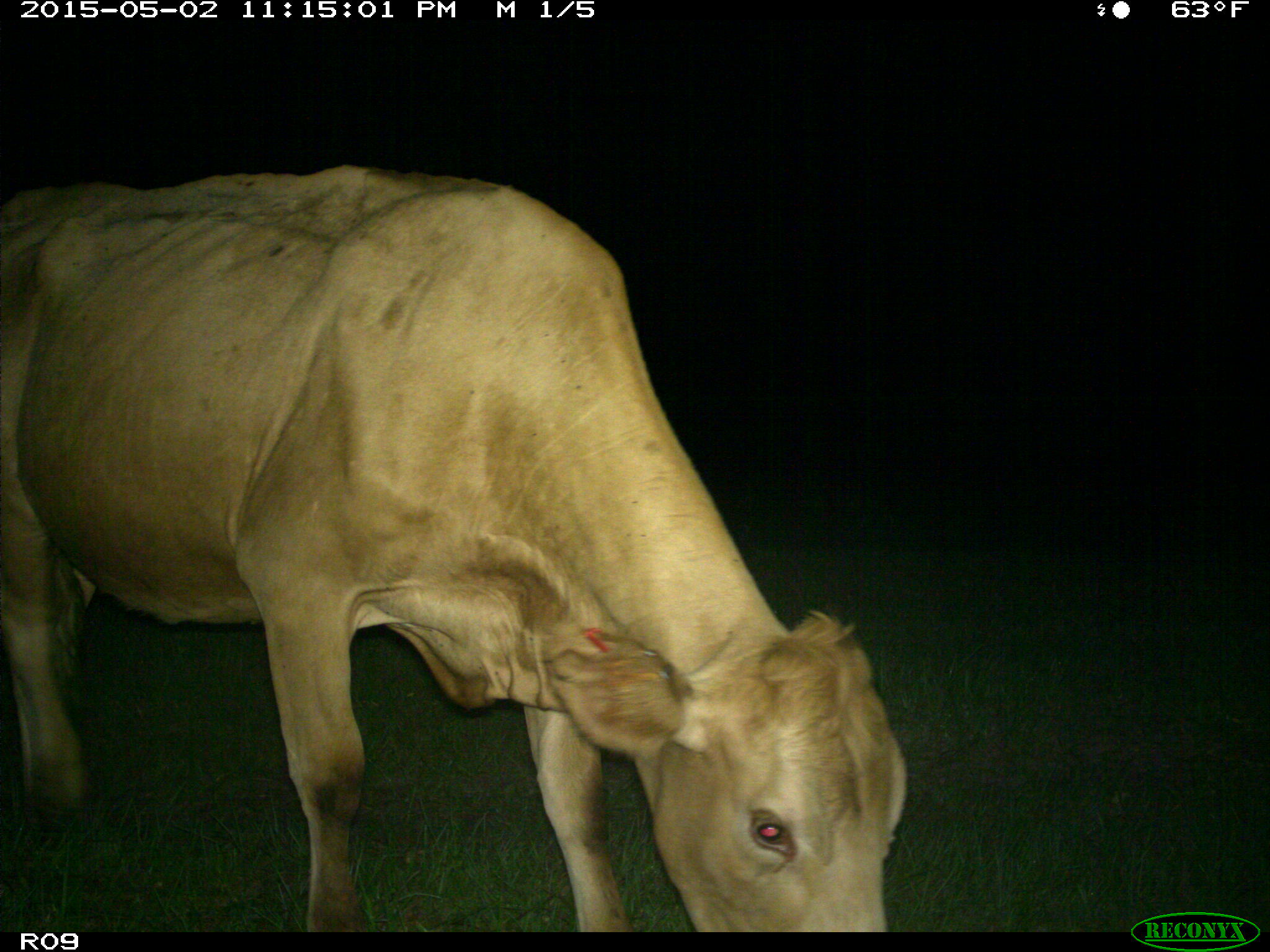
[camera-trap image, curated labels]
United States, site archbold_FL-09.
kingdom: Animalia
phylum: Chordata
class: Mammalia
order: Artiodactyla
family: Bovidae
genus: Bos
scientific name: Bos taurus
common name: domestic cow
Bos taurus (domestic cow).